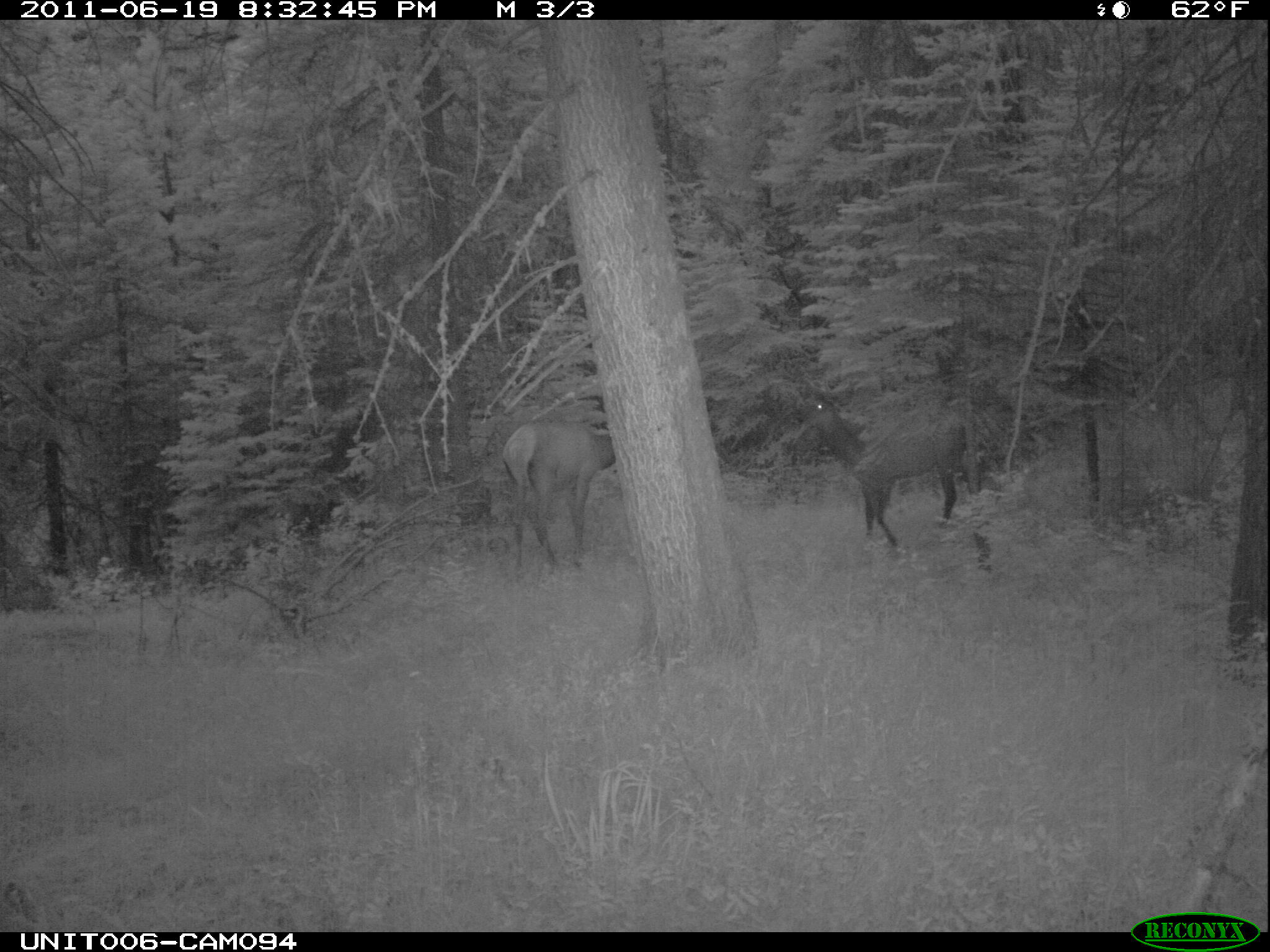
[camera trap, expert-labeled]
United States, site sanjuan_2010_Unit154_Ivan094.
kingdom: Animalia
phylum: Chordata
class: Mammalia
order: Artiodactyla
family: Cervidae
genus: Cervus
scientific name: Cervus elaphus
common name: red deer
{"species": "Cervus elaphus (red deer)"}